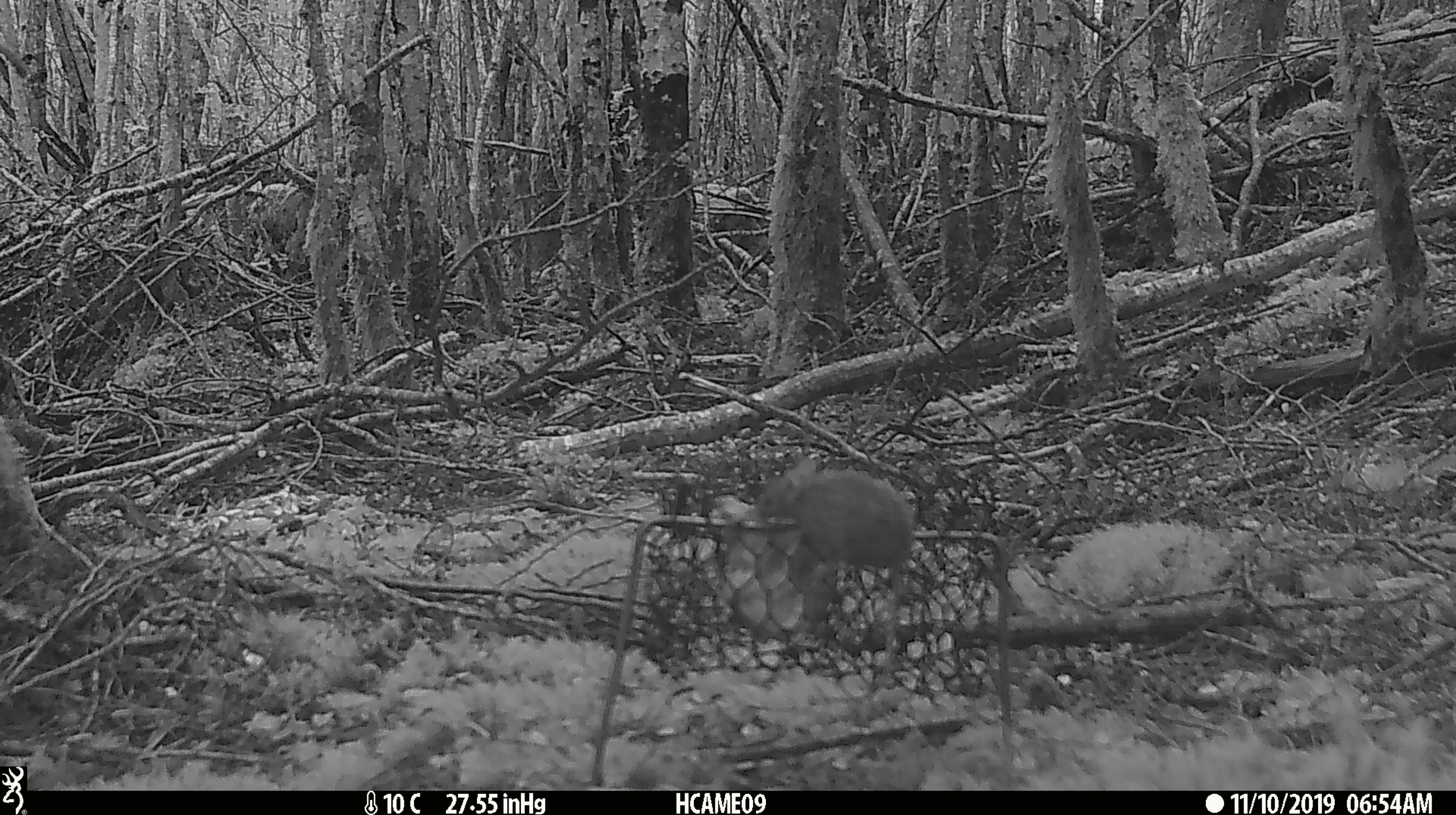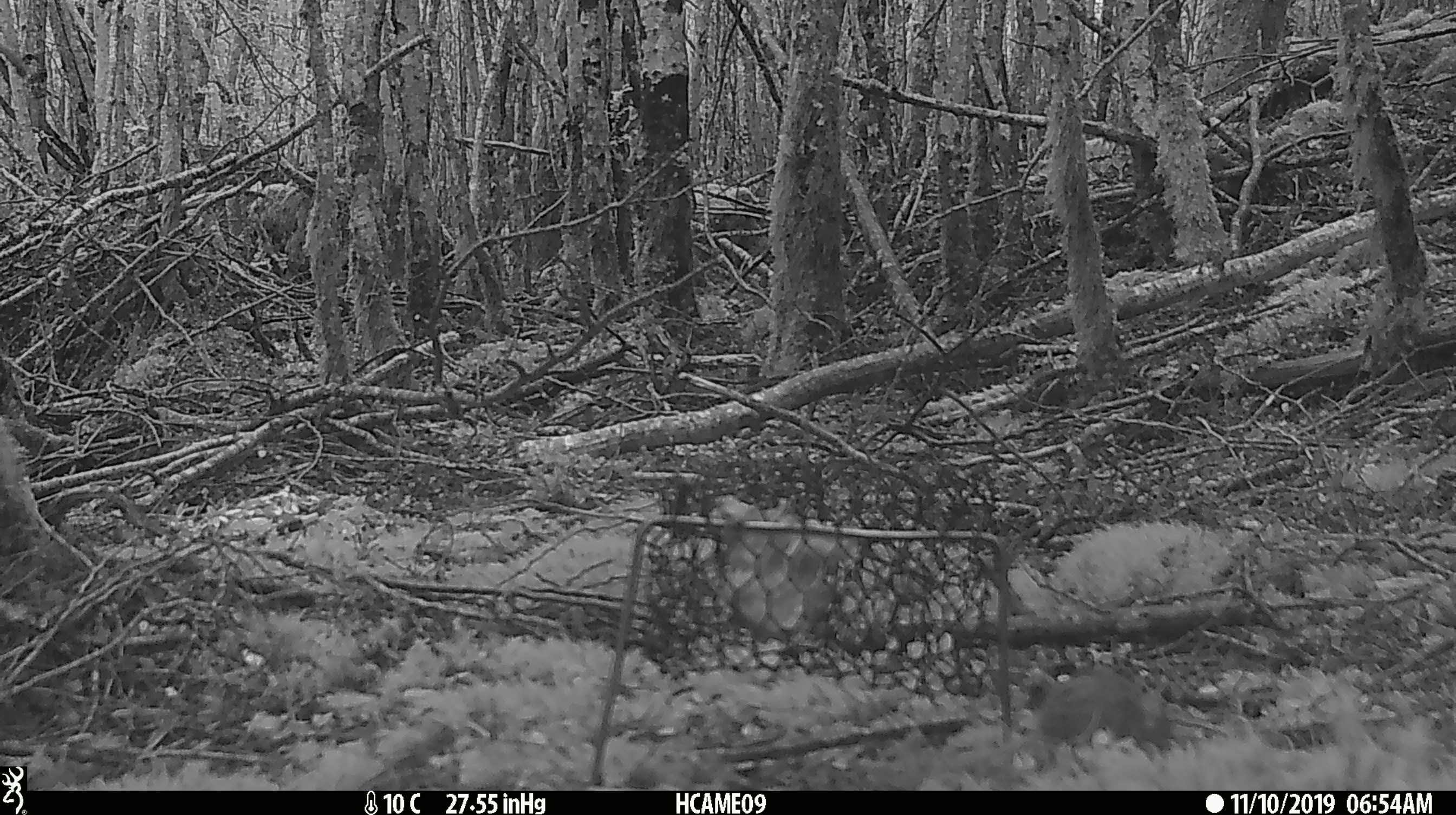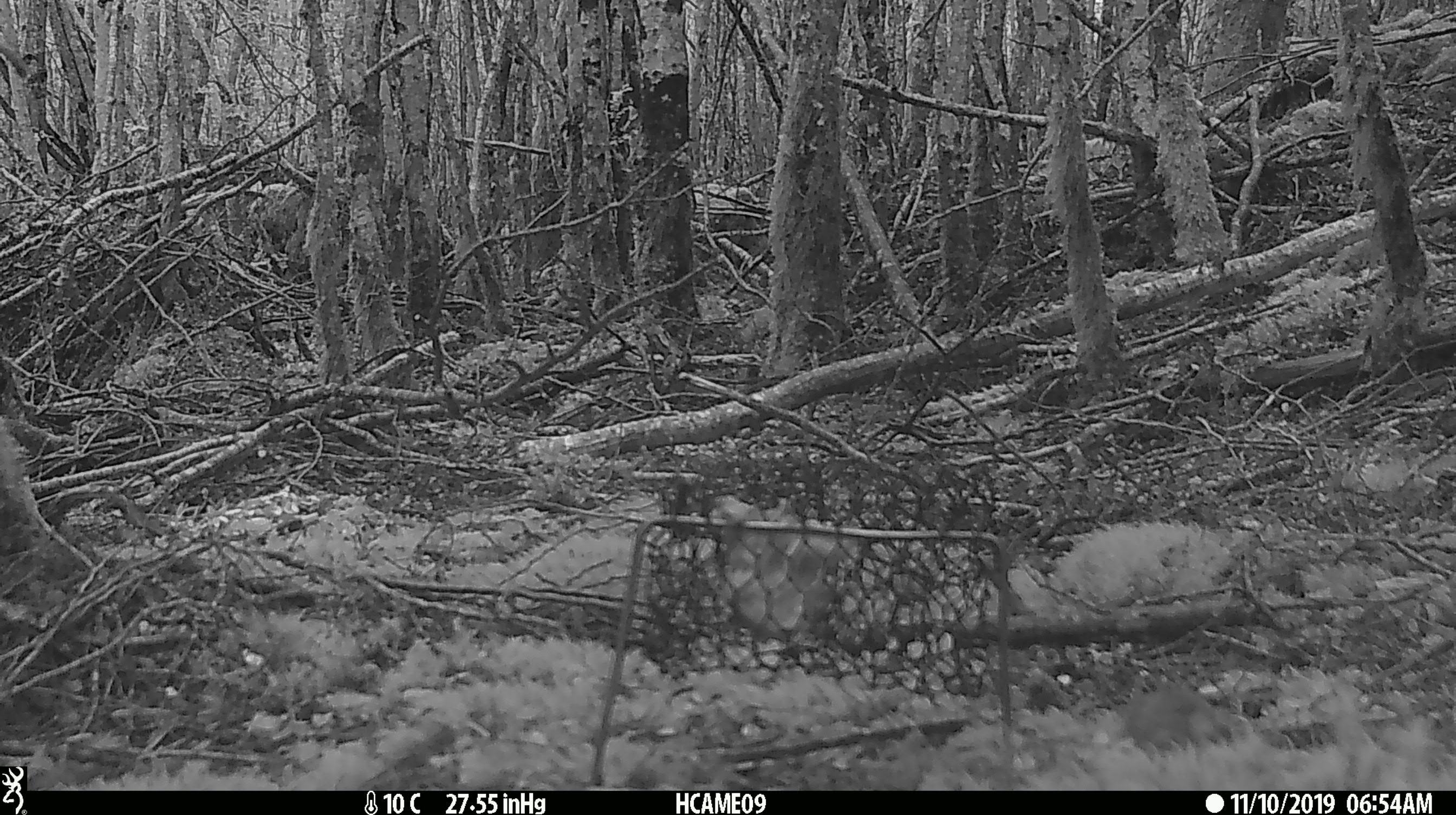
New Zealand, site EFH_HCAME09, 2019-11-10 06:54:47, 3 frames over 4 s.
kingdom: Animalia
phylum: Chordata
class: Mammalia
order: Rodentia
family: Muridae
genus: Mus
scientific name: Mus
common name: mouse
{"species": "mouse (Mus)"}